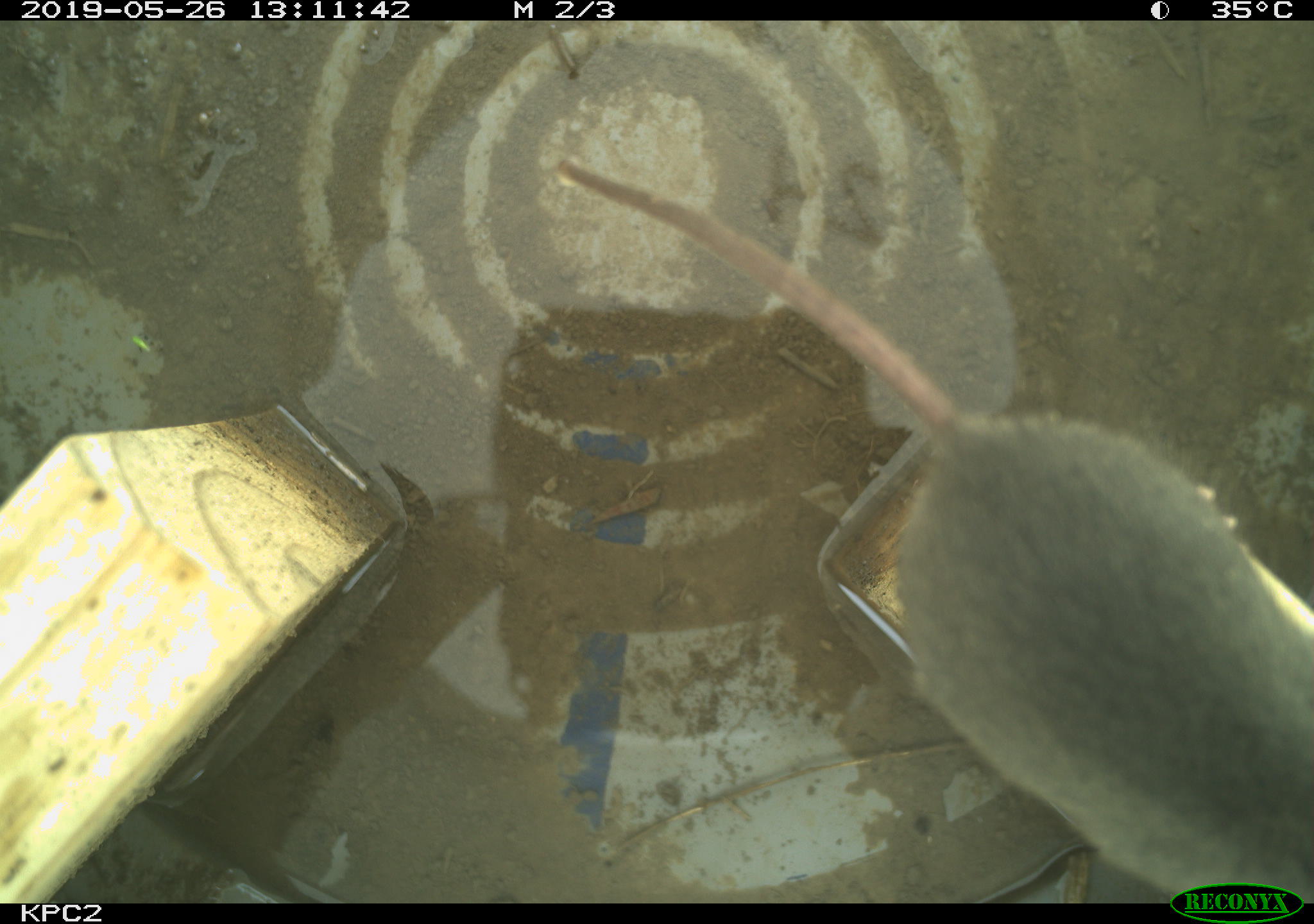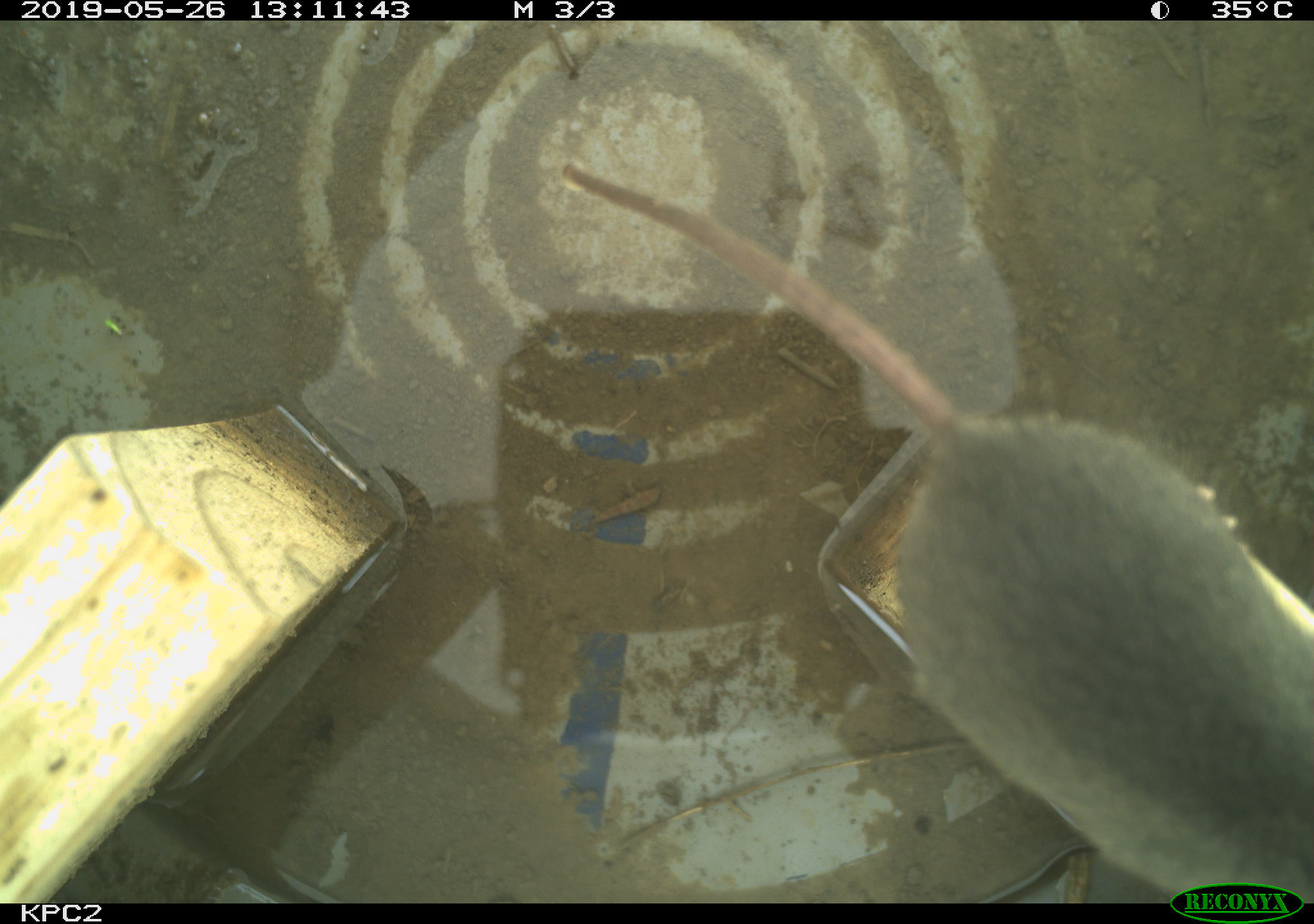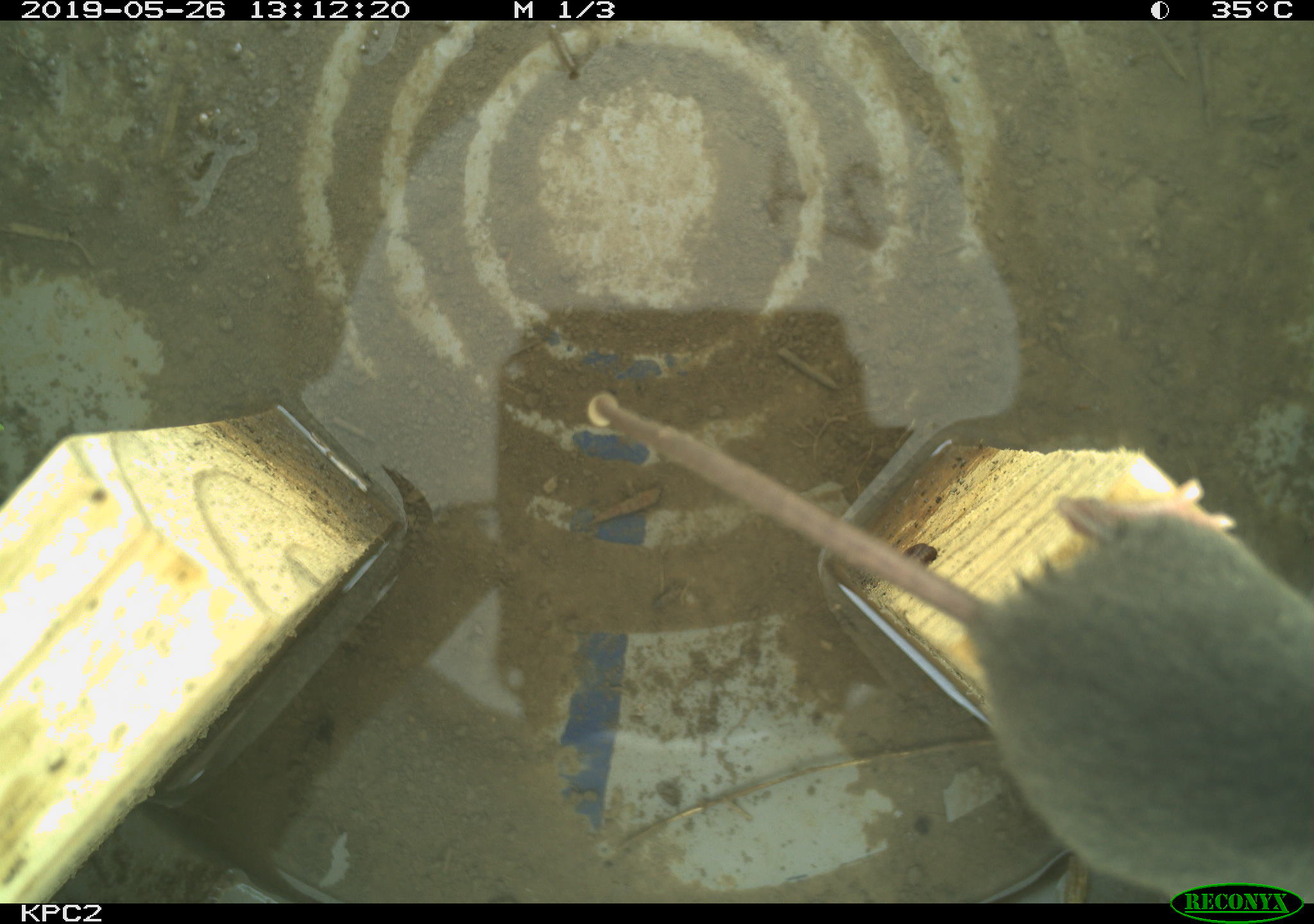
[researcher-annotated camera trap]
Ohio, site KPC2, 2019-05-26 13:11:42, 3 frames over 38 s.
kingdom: Animalia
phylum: Chordata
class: Mammalia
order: Rodentia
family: Cricetidae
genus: Peromyscus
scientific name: Peromyscus leucopus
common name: white-footed mouse